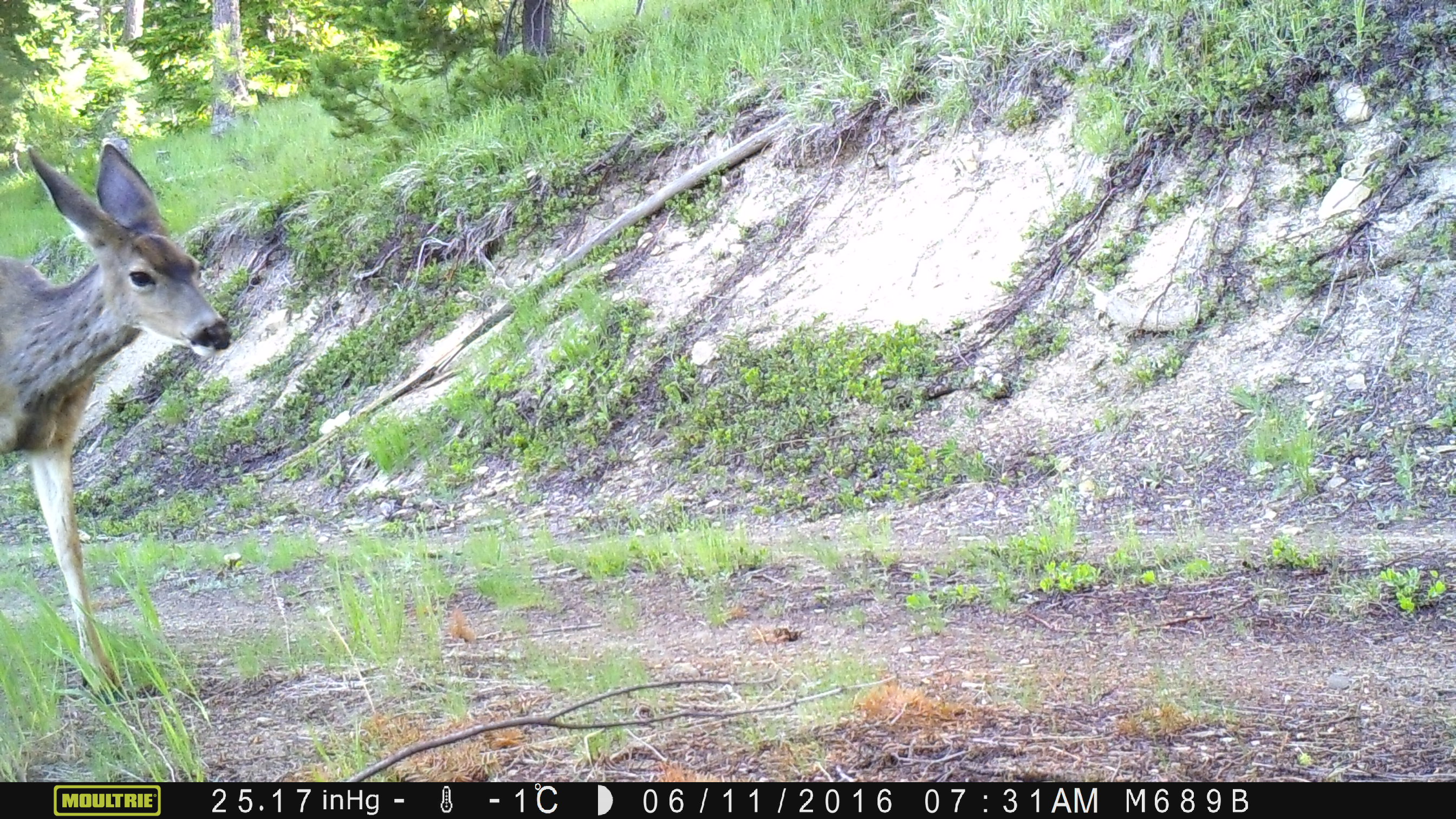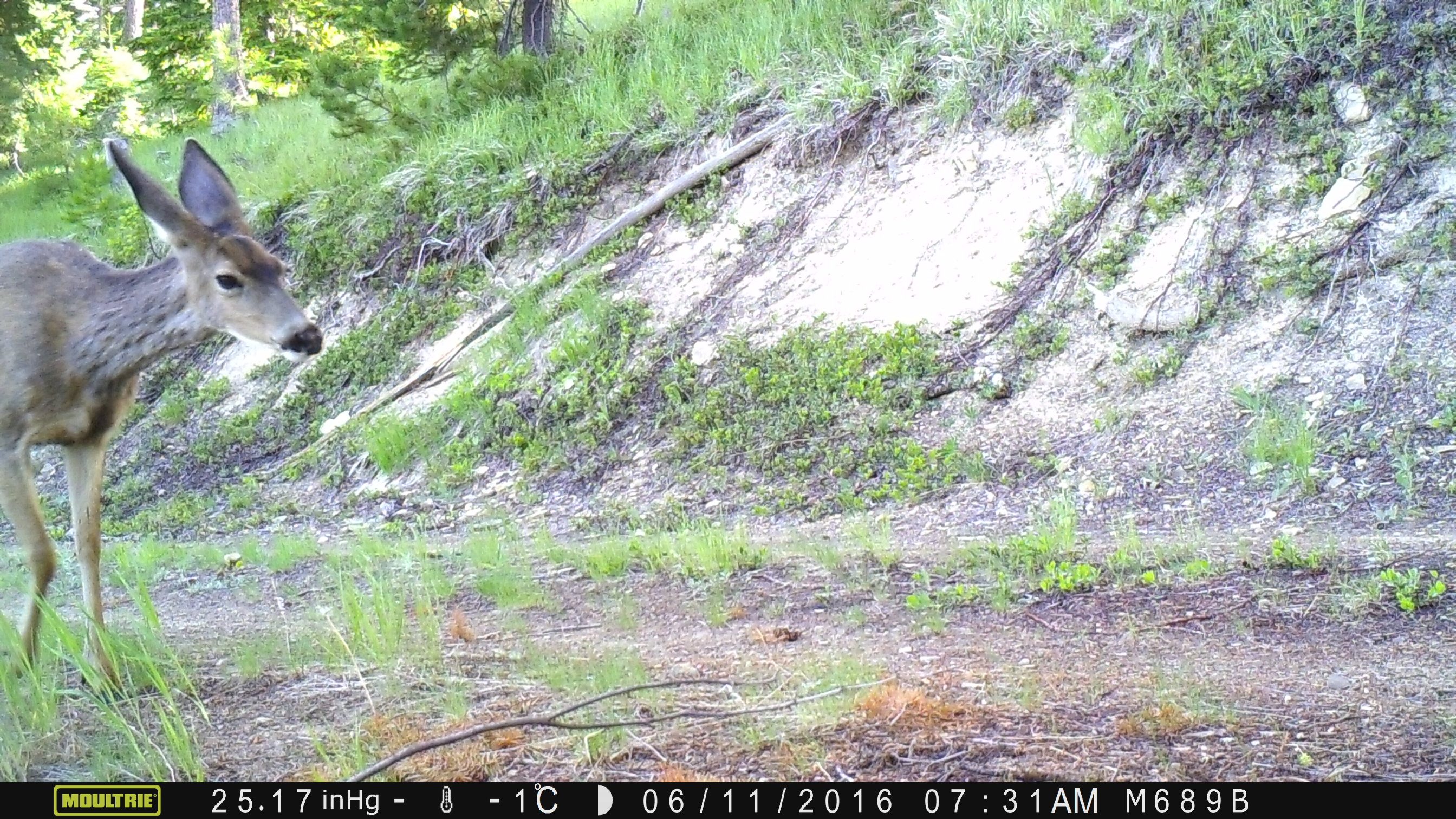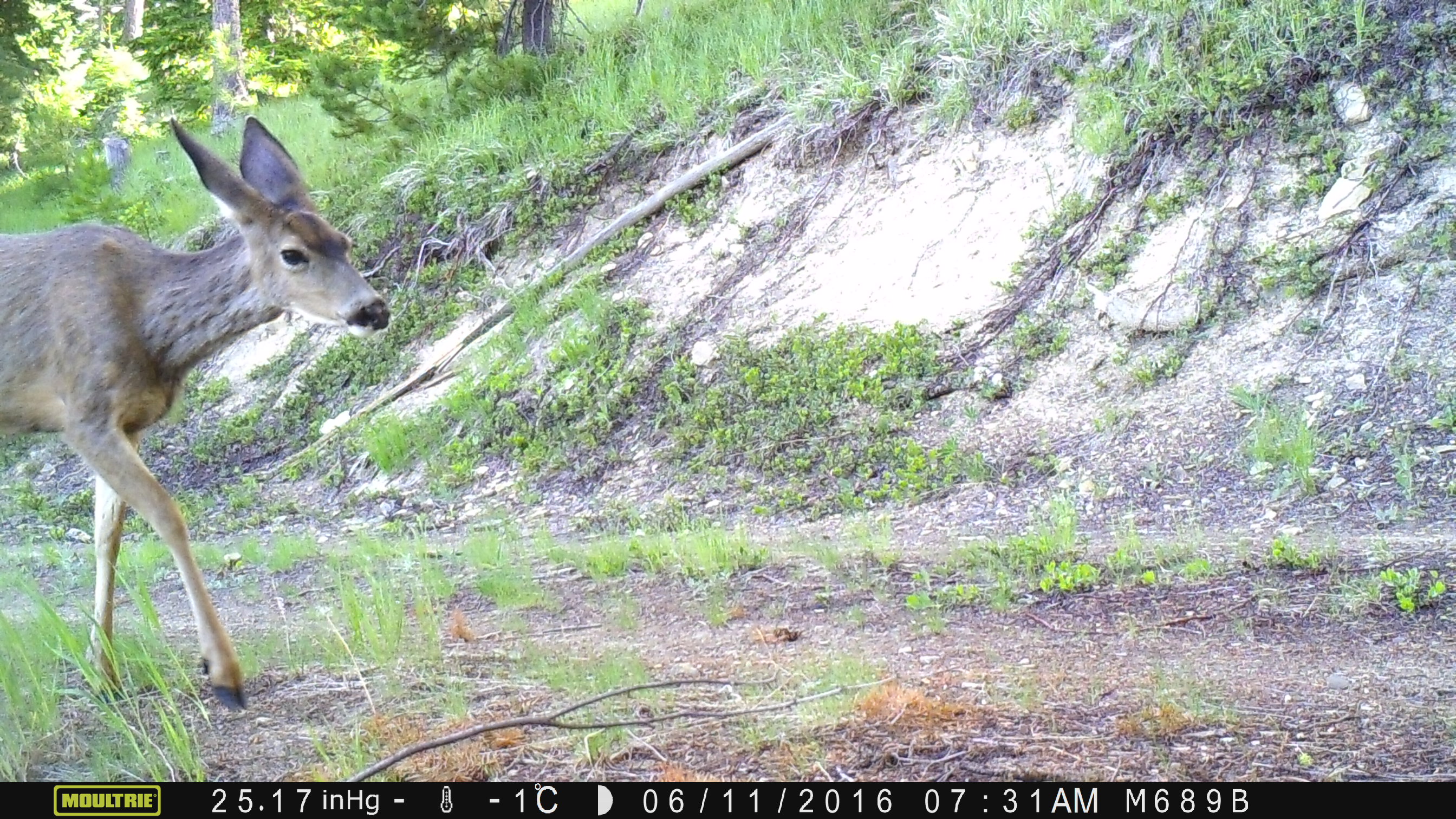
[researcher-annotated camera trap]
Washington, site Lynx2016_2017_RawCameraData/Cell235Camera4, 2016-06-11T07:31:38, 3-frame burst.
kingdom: Animalia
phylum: Chordata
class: Mammalia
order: Artiodactyla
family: Cervidae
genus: Odocoileus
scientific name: Odocoileus hemionus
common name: mule deer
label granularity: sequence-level